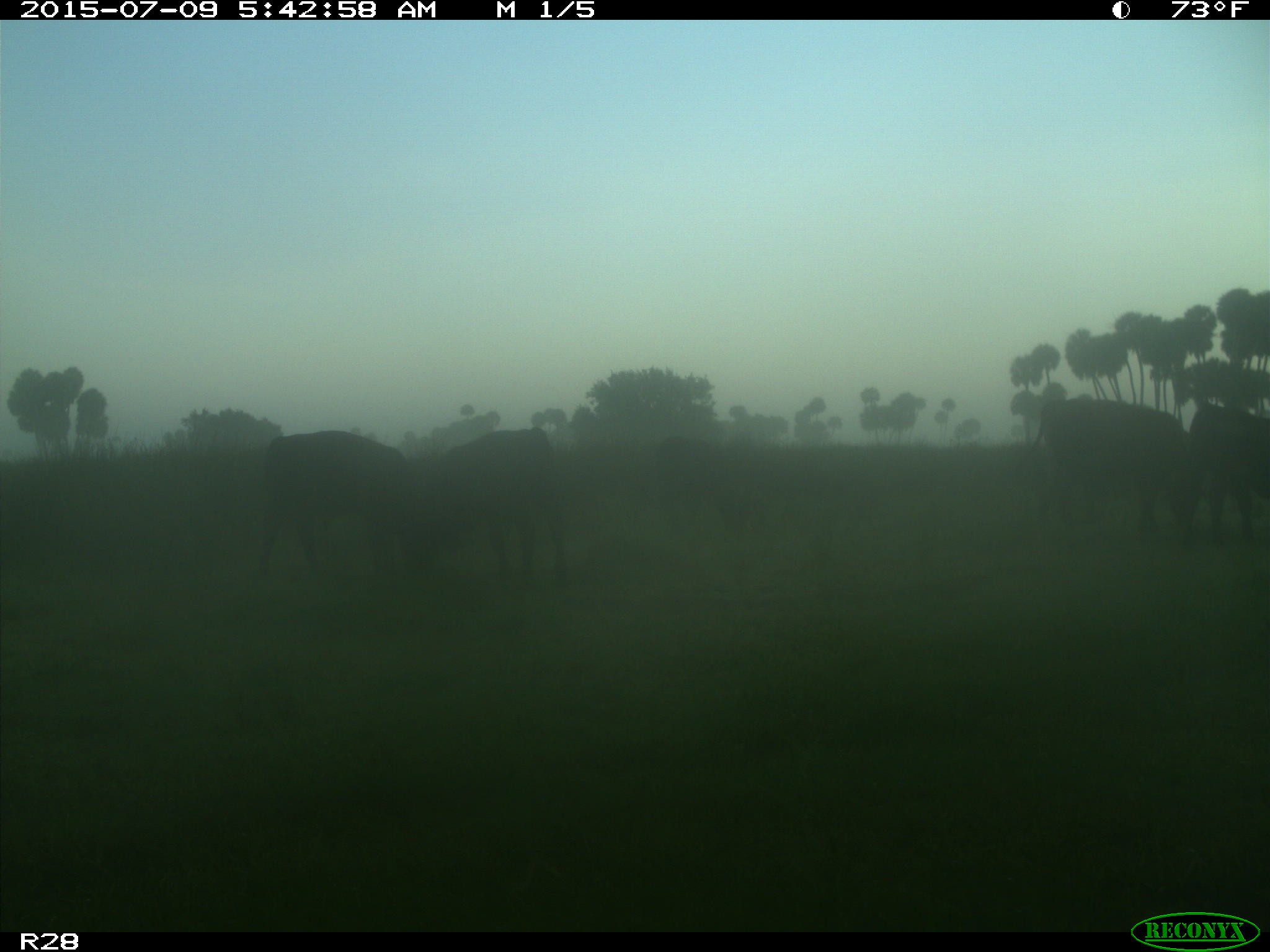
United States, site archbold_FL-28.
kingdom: Animalia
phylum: Chordata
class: Mammalia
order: Artiodactyla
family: Bovidae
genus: Bos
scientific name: Bos taurus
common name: domestic cow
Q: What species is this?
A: Bos taurus (domestic cow).